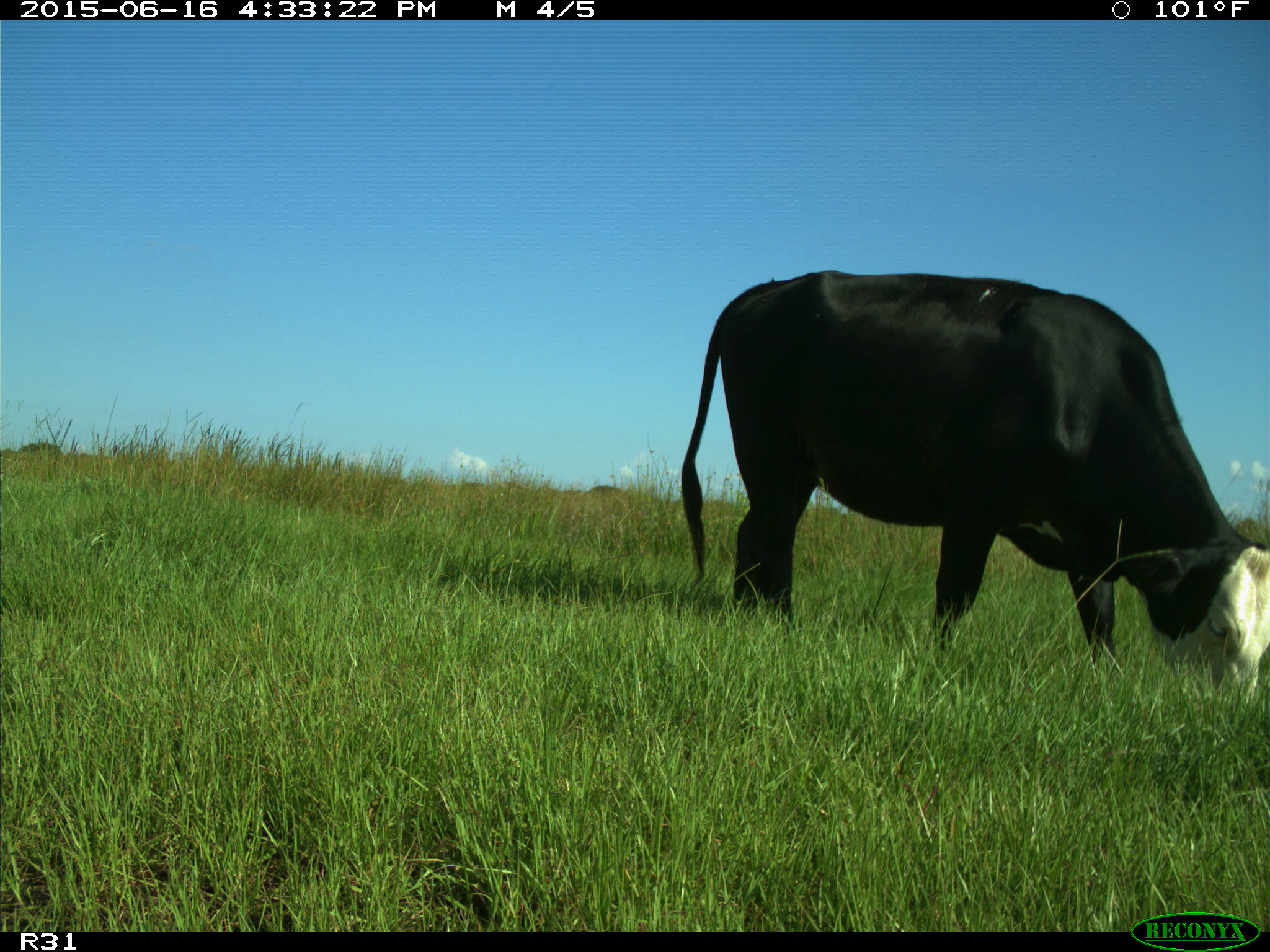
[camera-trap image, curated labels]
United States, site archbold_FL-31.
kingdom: Animalia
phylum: Chordata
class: Mammalia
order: Artiodactyla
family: Bovidae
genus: Bos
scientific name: Bos taurus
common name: domestic cow